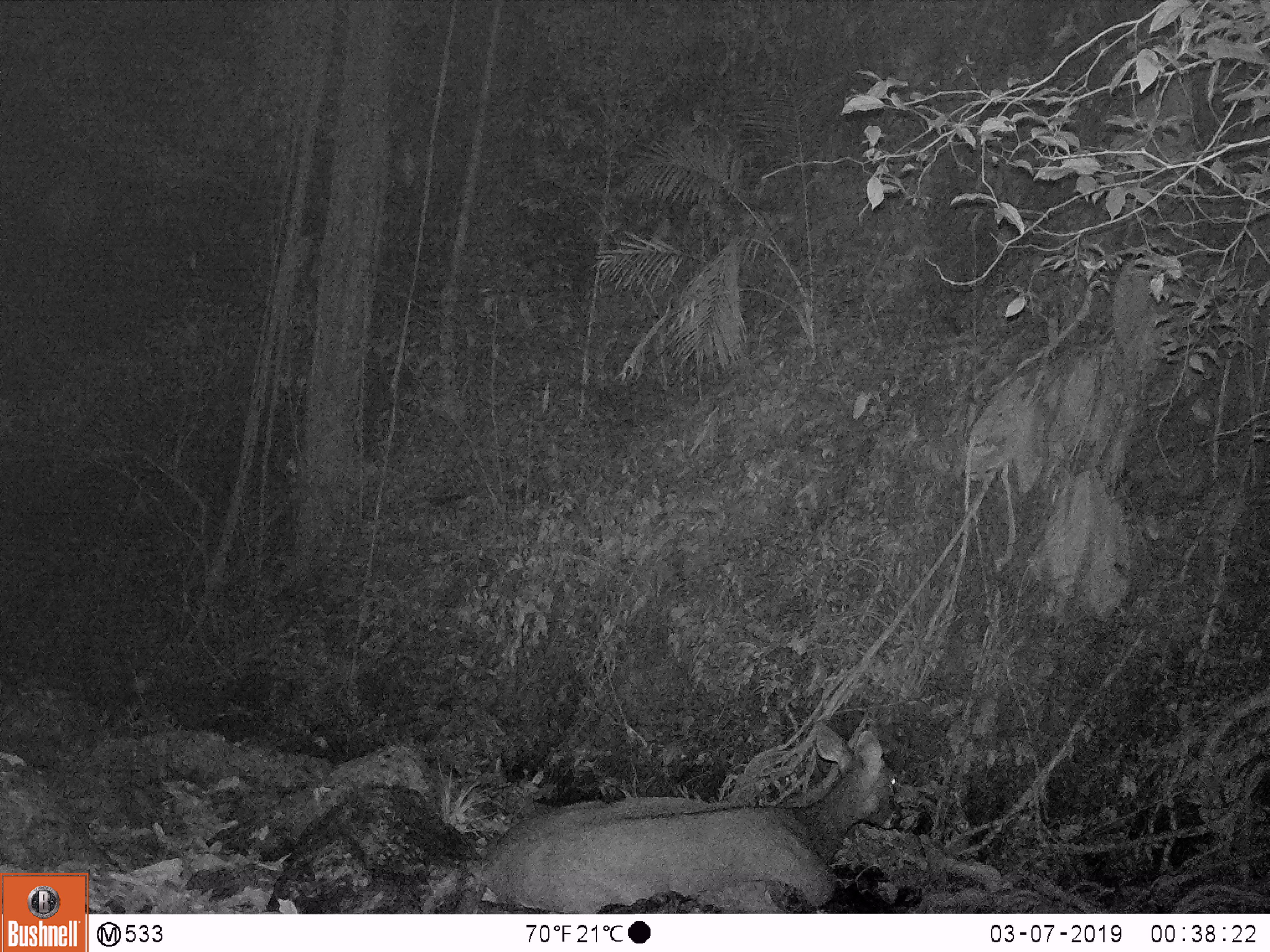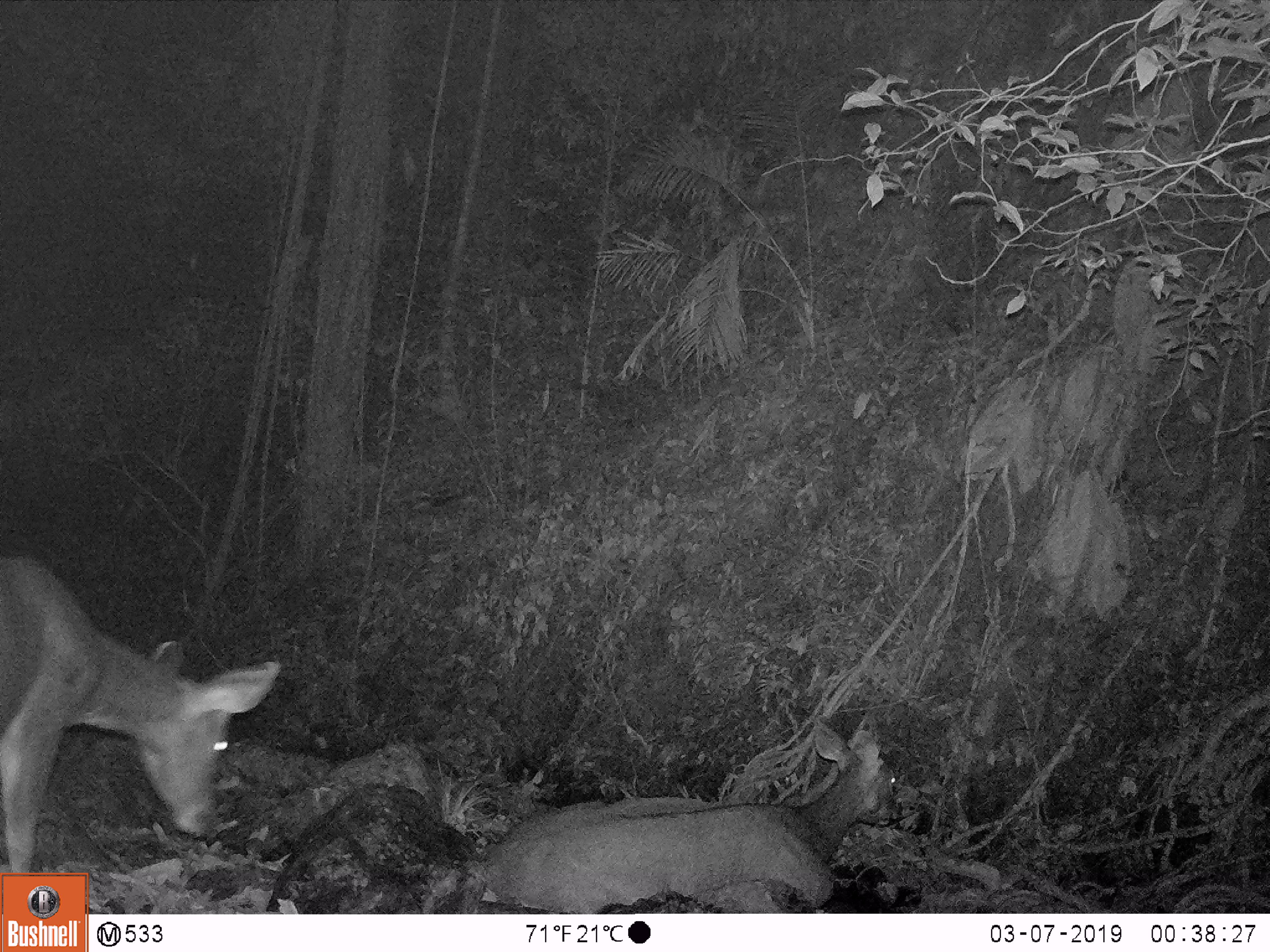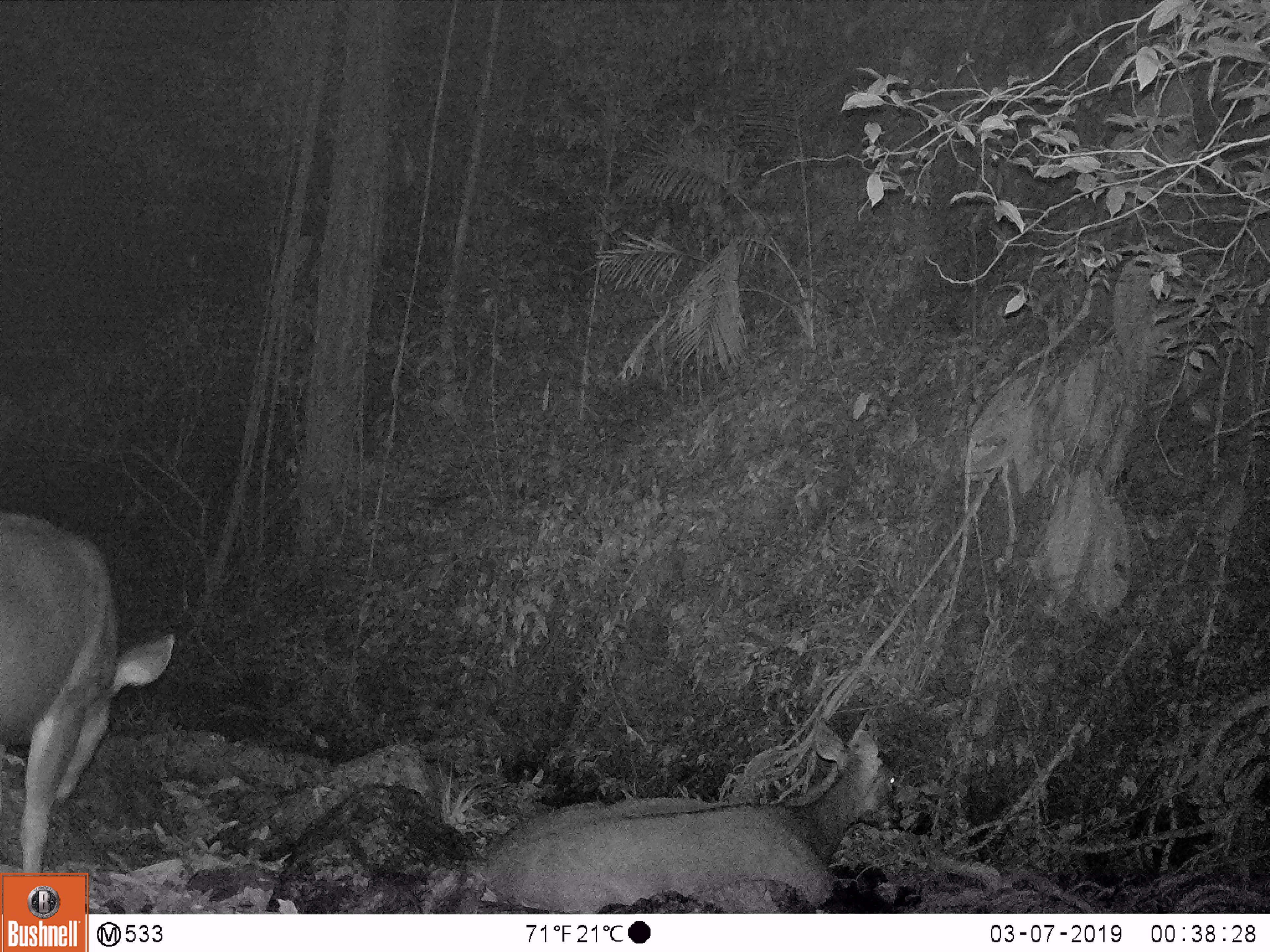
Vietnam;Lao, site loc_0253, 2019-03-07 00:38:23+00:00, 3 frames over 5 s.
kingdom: Animalia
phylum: Chordata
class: Mammalia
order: Artiodactyla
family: Cervidae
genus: Rusa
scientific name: Rusa unicolor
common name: sambar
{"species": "sambar (Rusa unicolor)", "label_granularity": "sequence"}